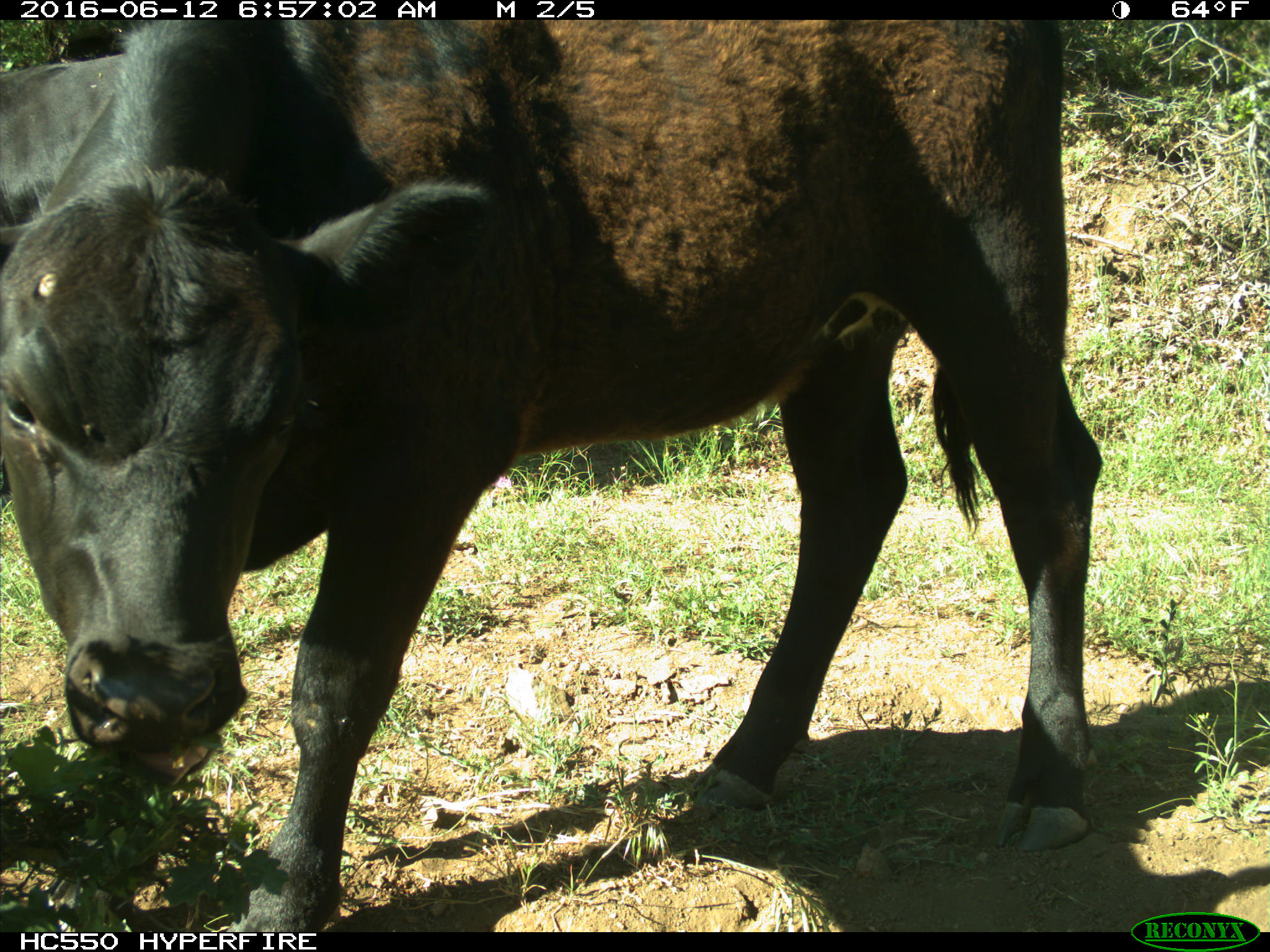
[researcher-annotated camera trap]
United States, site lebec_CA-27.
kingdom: Animalia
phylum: Chordata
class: Mammalia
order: Artiodactyla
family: Bovidae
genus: Bos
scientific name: Bos taurus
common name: domestic cow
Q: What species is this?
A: Bos taurus (domestic cow).